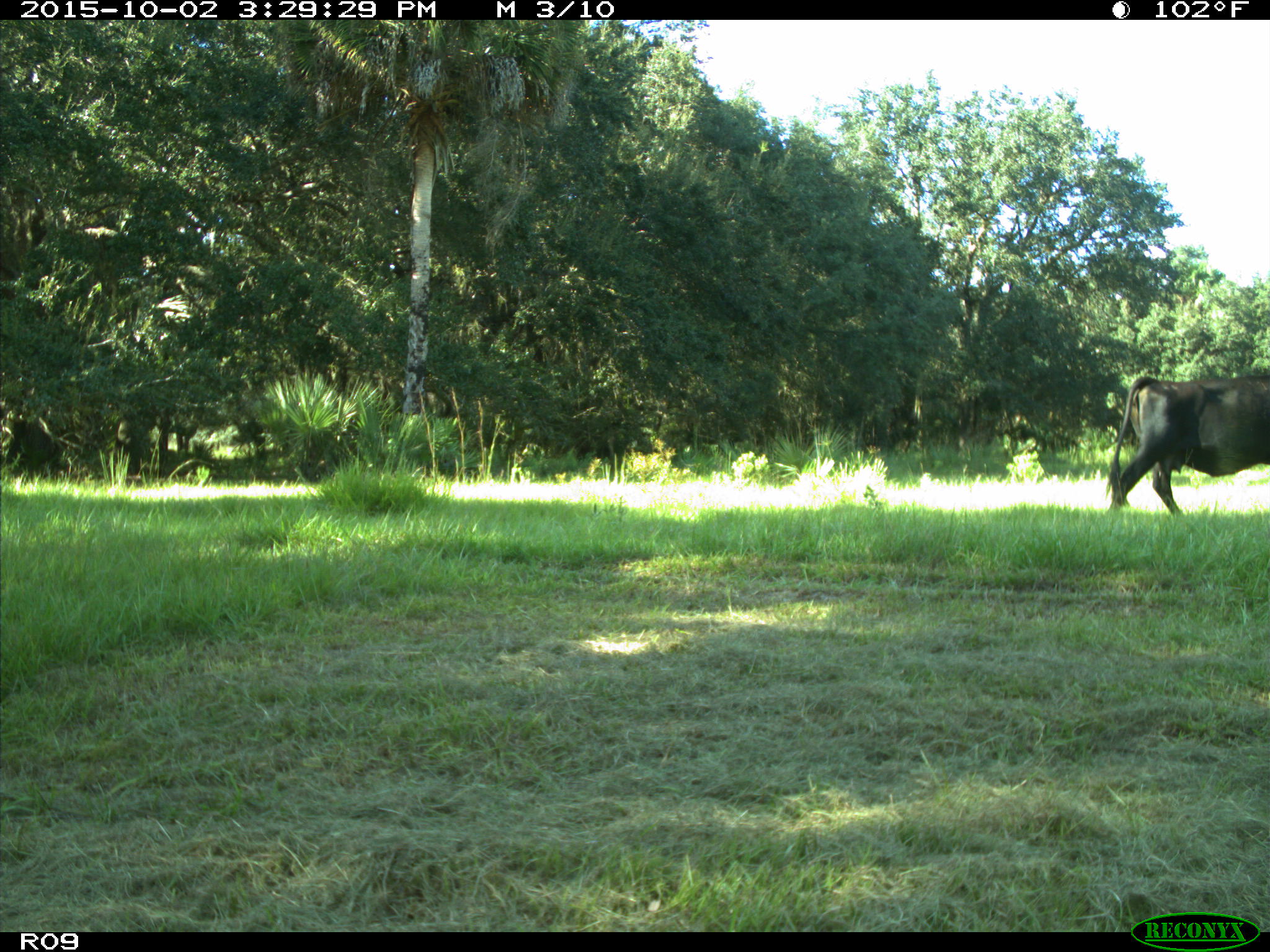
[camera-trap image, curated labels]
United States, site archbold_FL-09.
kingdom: Animalia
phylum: Chordata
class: Mammalia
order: Artiodactyla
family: Bovidae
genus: Bos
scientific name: Bos taurus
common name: domestic cow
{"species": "Bos taurus (domestic cow)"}